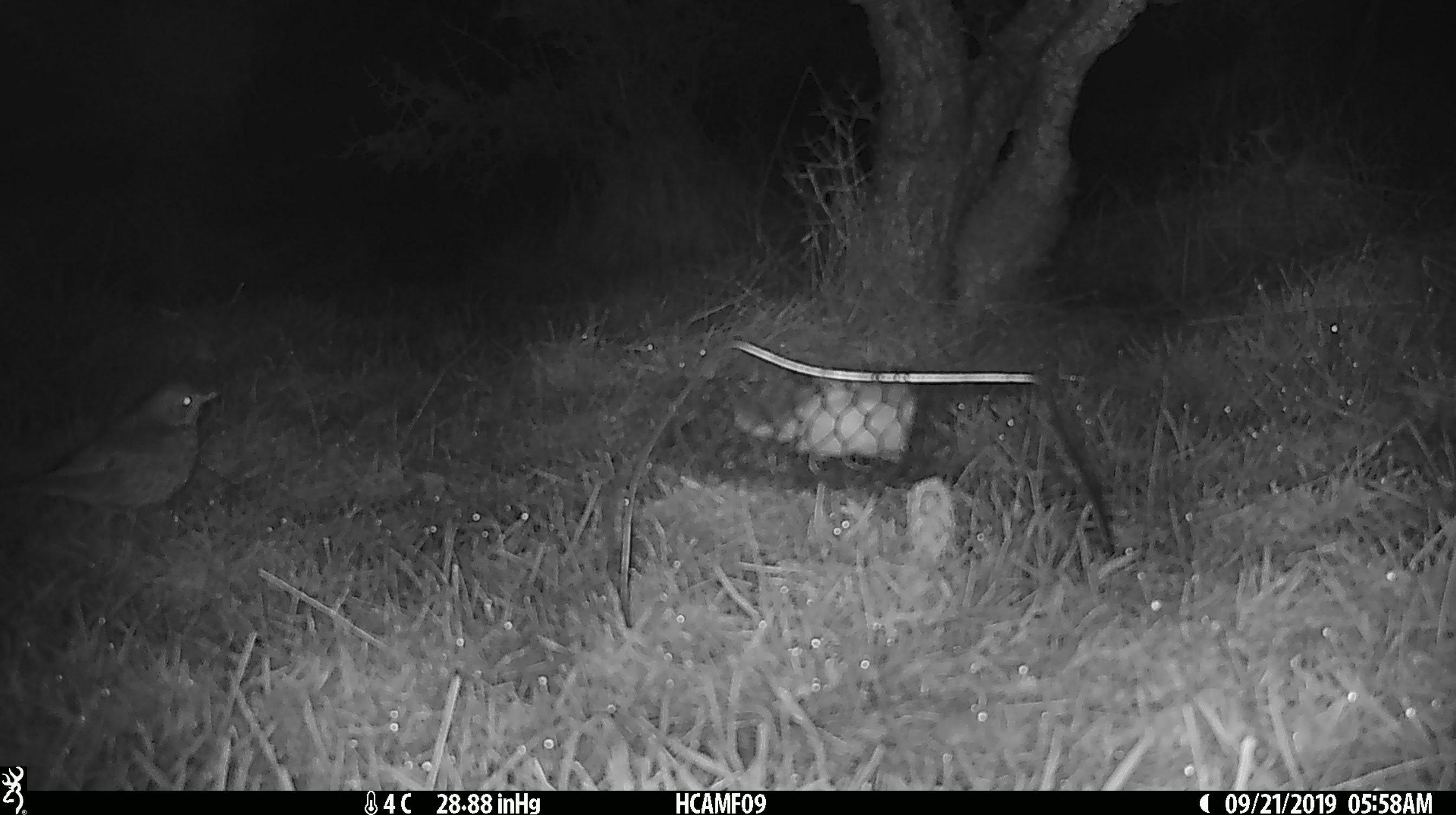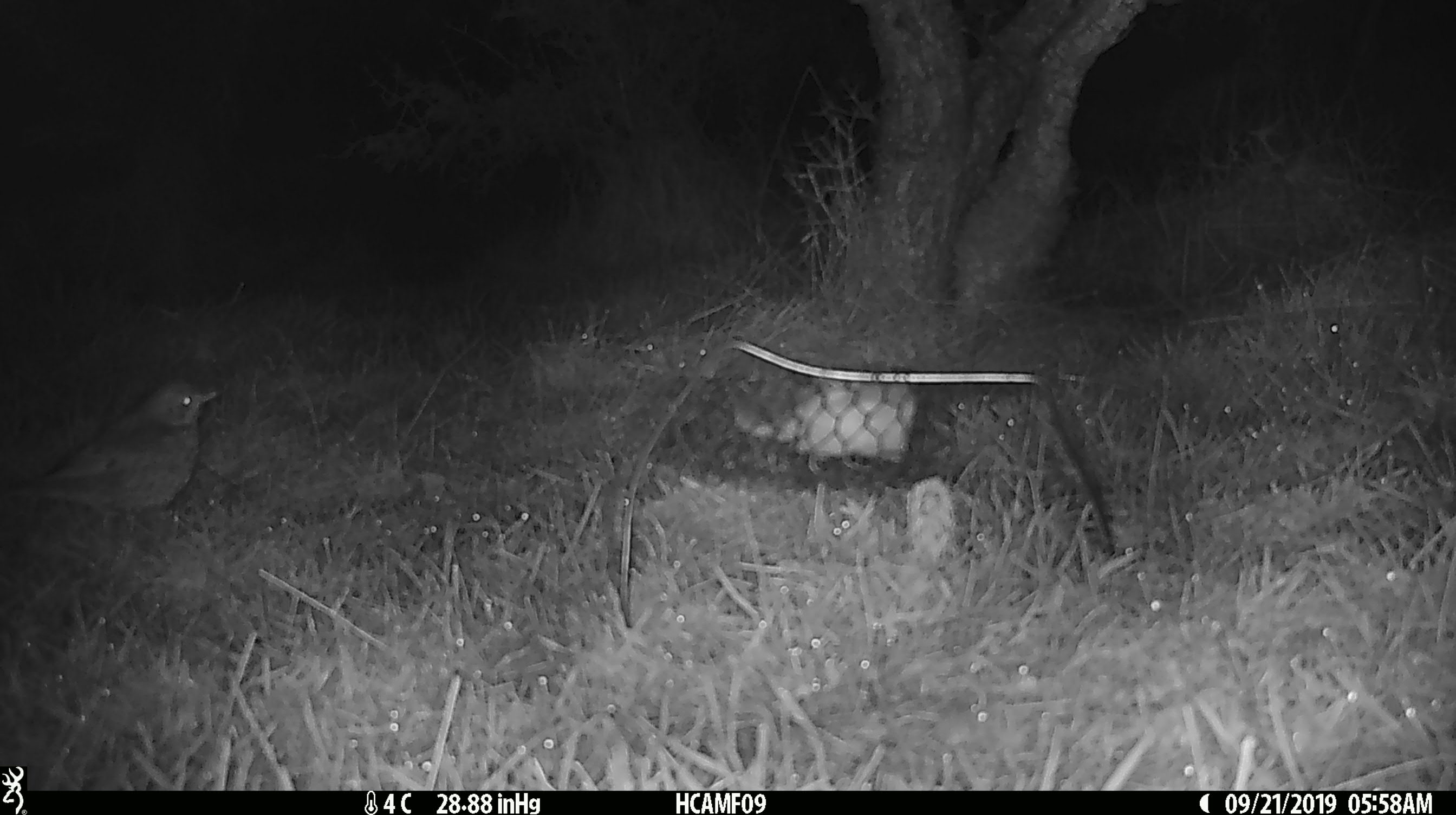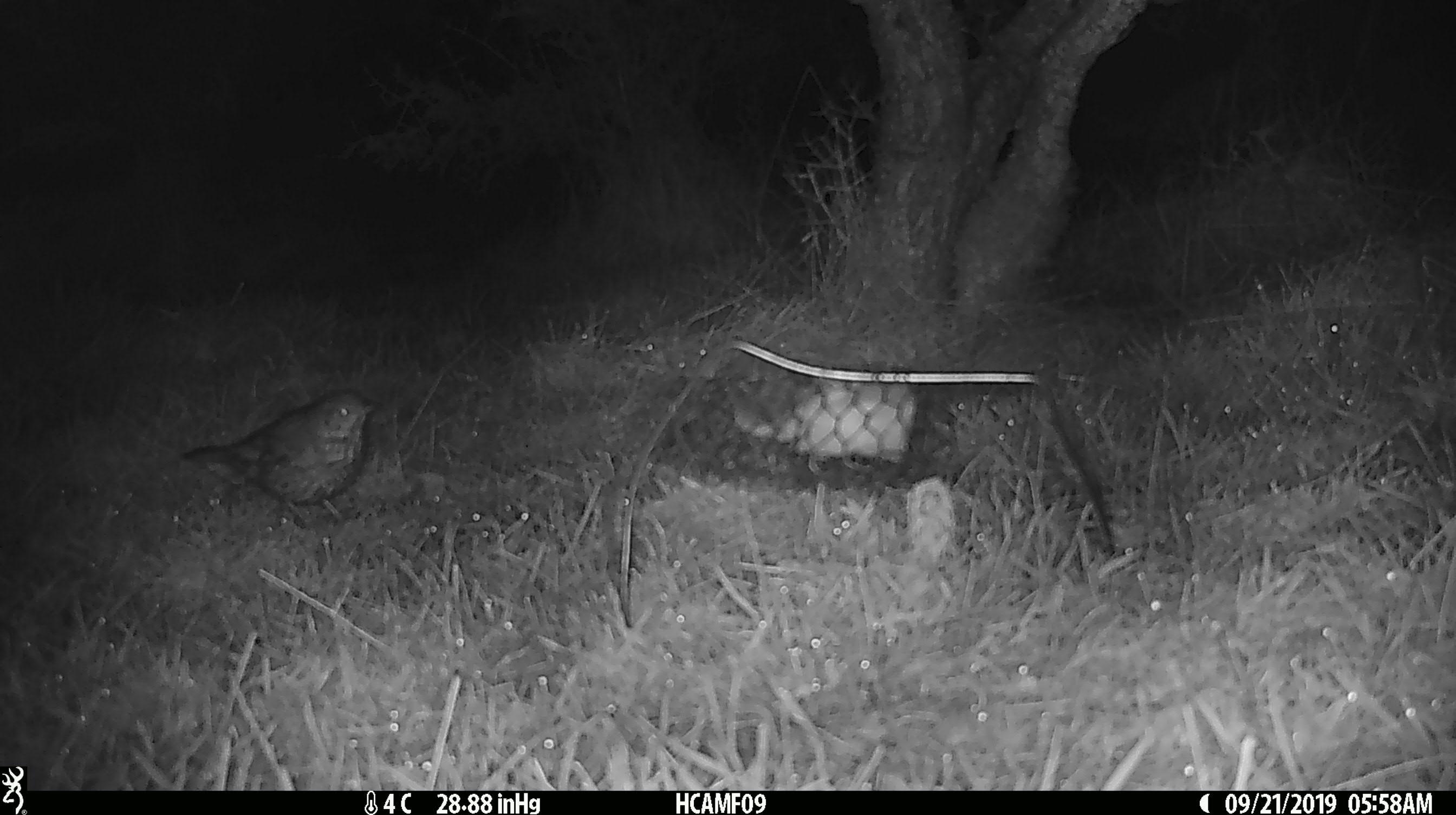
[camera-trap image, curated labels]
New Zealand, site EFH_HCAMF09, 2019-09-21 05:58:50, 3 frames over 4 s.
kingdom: Animalia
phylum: Chordata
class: Aves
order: Passeriformes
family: Turdidae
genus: Turdus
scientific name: Turdus philomelos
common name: song thrush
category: thrush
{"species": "thrush (song thrush) (Turdus philomelos)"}